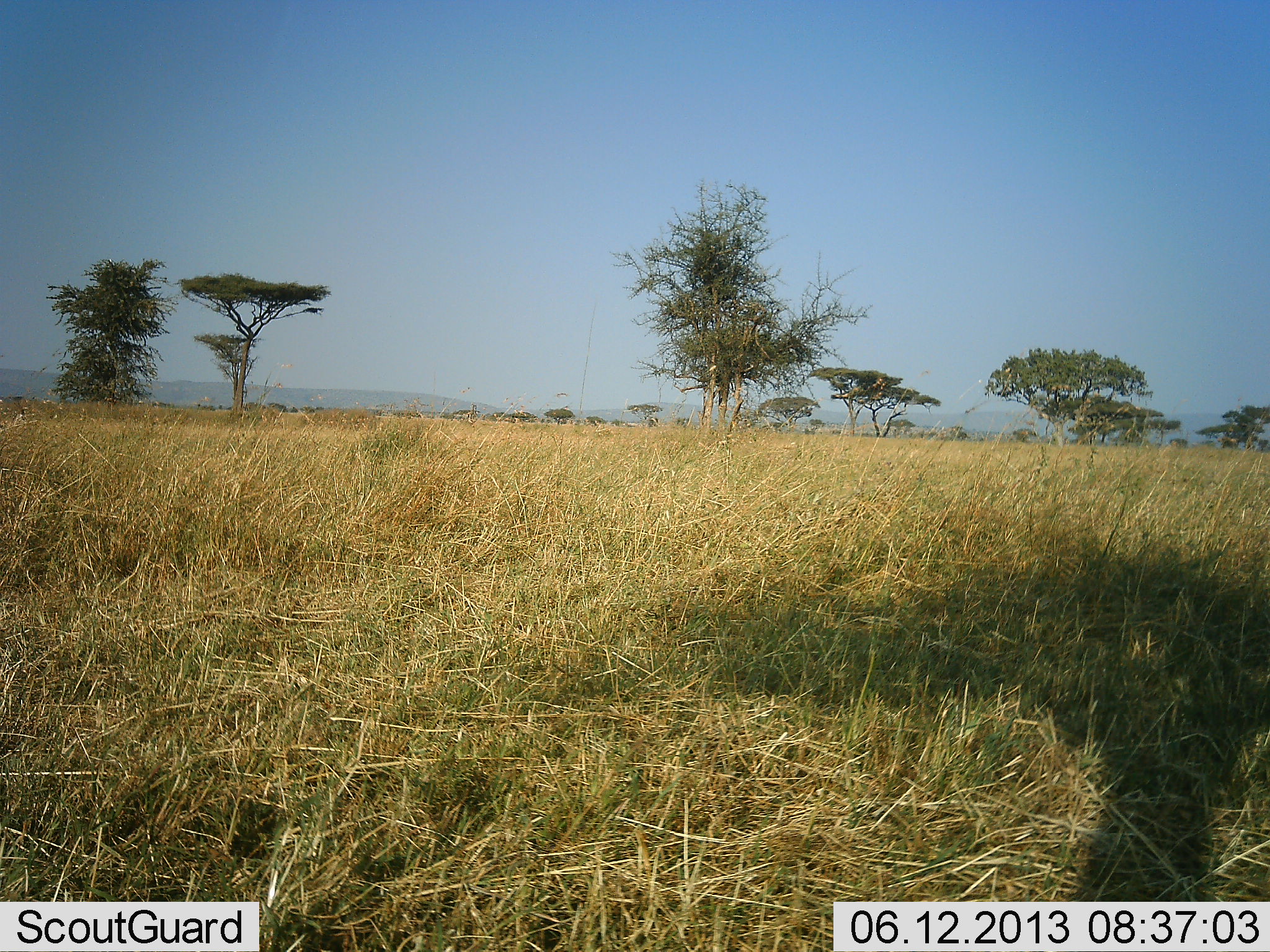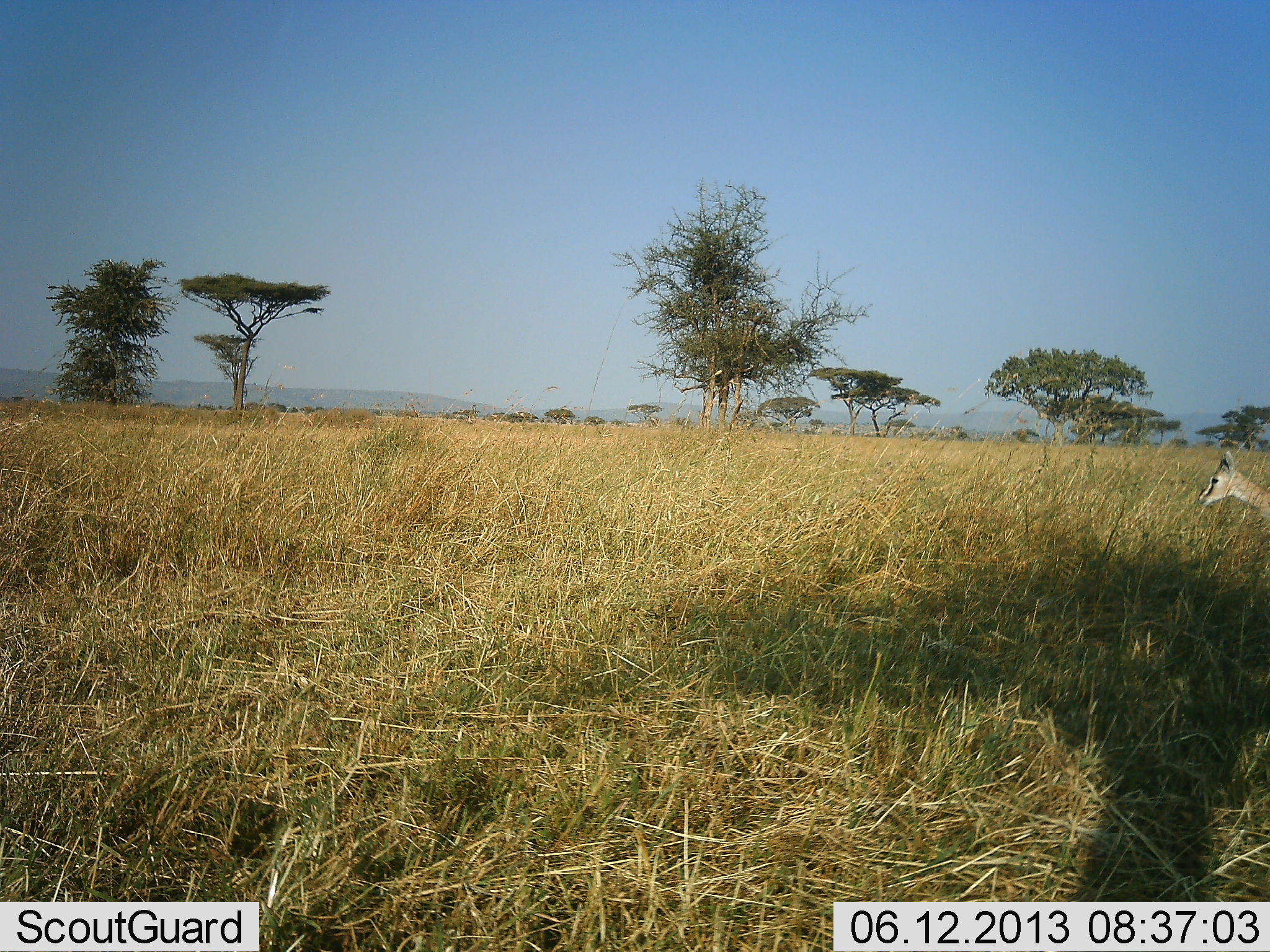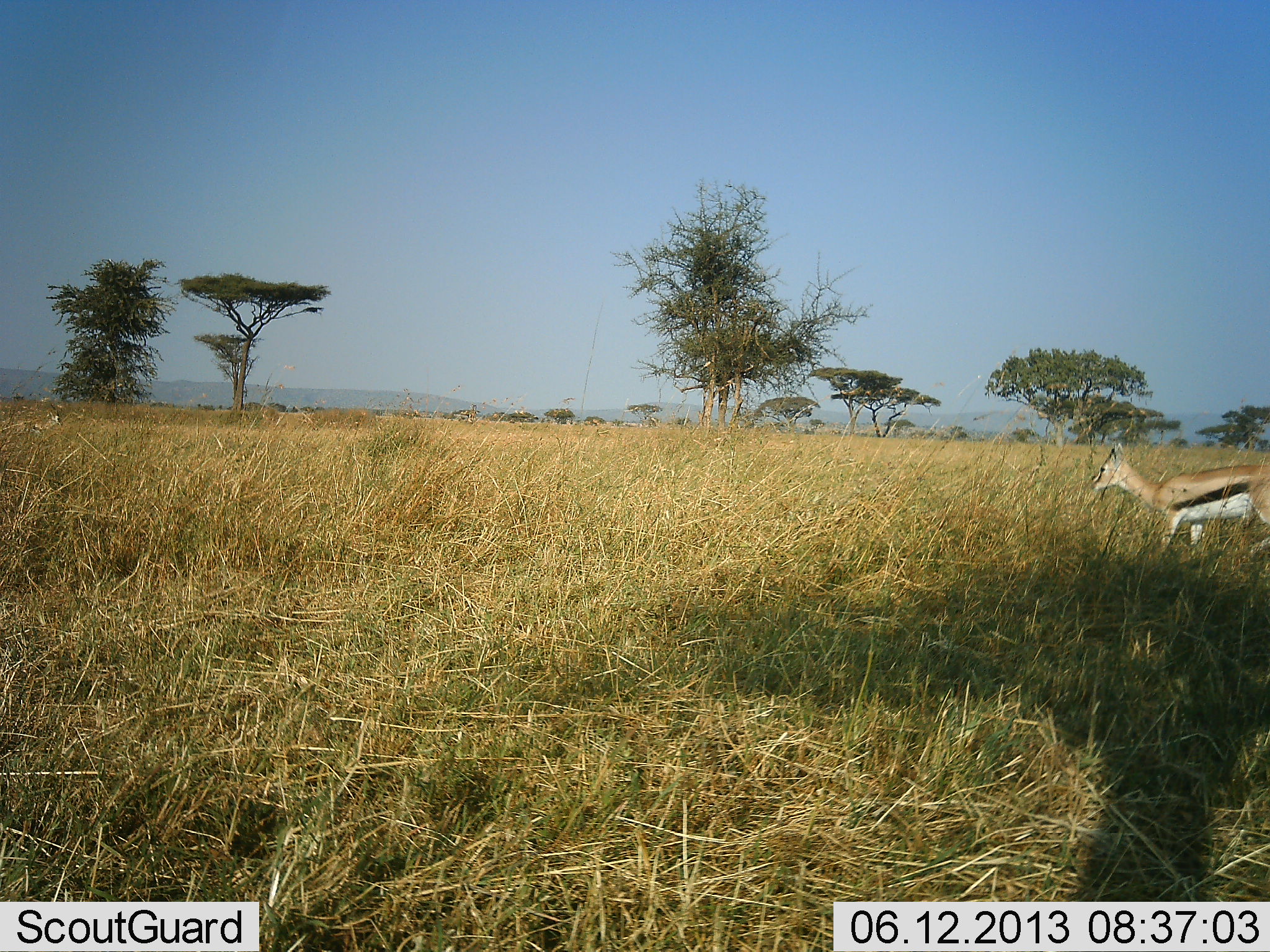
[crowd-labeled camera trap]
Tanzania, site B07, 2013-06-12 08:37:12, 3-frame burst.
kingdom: Animalia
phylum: Chordata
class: Mammalia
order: Artiodactyla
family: Bovidae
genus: Eudorcas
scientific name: Eudorcas thomsonii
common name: thomson's gazelle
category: gazellethomsons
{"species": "gazellethomsons (thomson's gazelle) (Eudorcas thomsonii)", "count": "1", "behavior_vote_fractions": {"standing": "0%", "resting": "0%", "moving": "100%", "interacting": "0%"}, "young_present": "4%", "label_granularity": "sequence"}